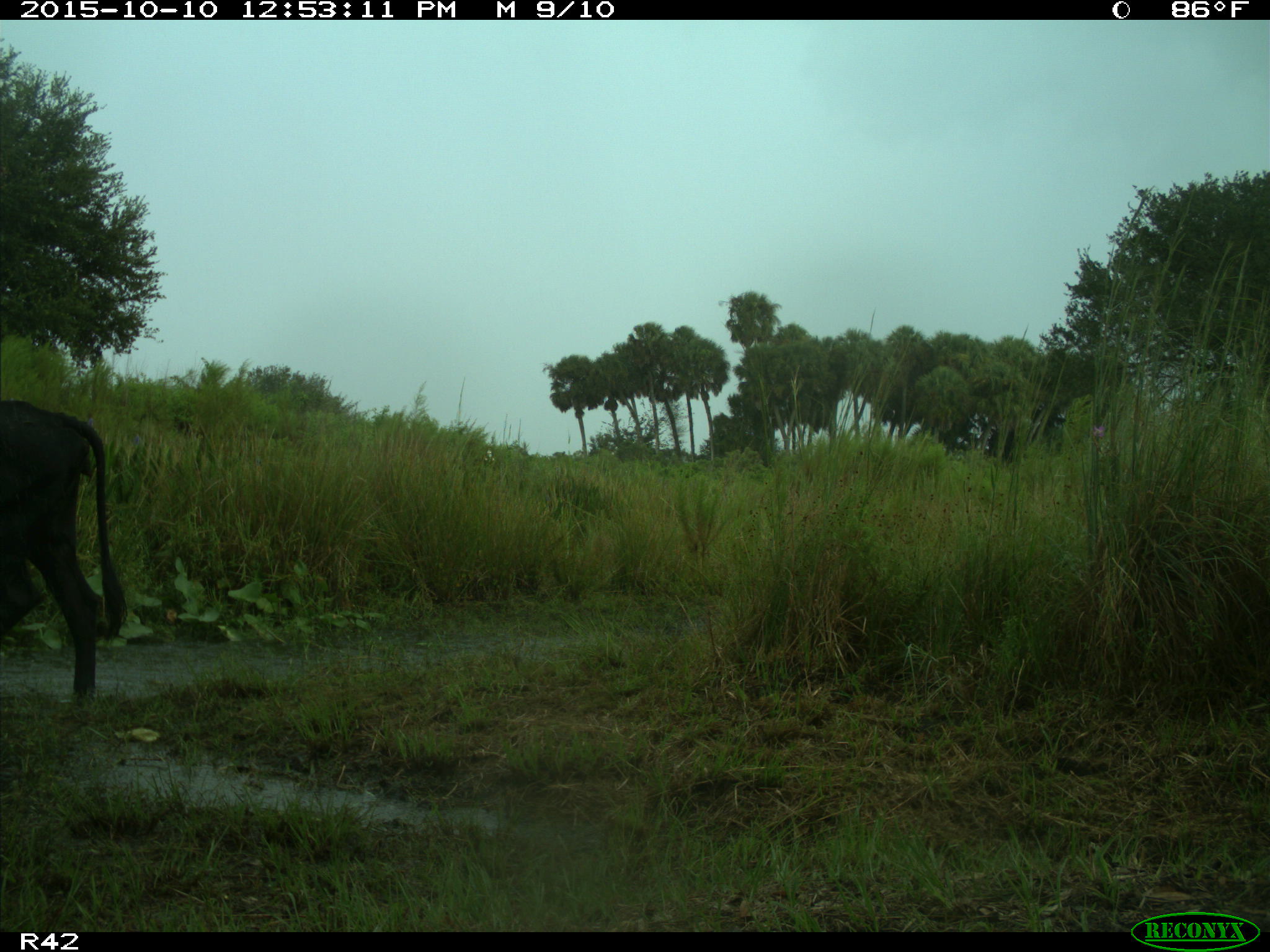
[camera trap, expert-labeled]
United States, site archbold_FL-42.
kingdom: Animalia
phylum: Chordata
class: Mammalia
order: Artiodactyla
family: Bovidae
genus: Bos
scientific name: Bos taurus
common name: domestic cow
Bos taurus (domestic cow).